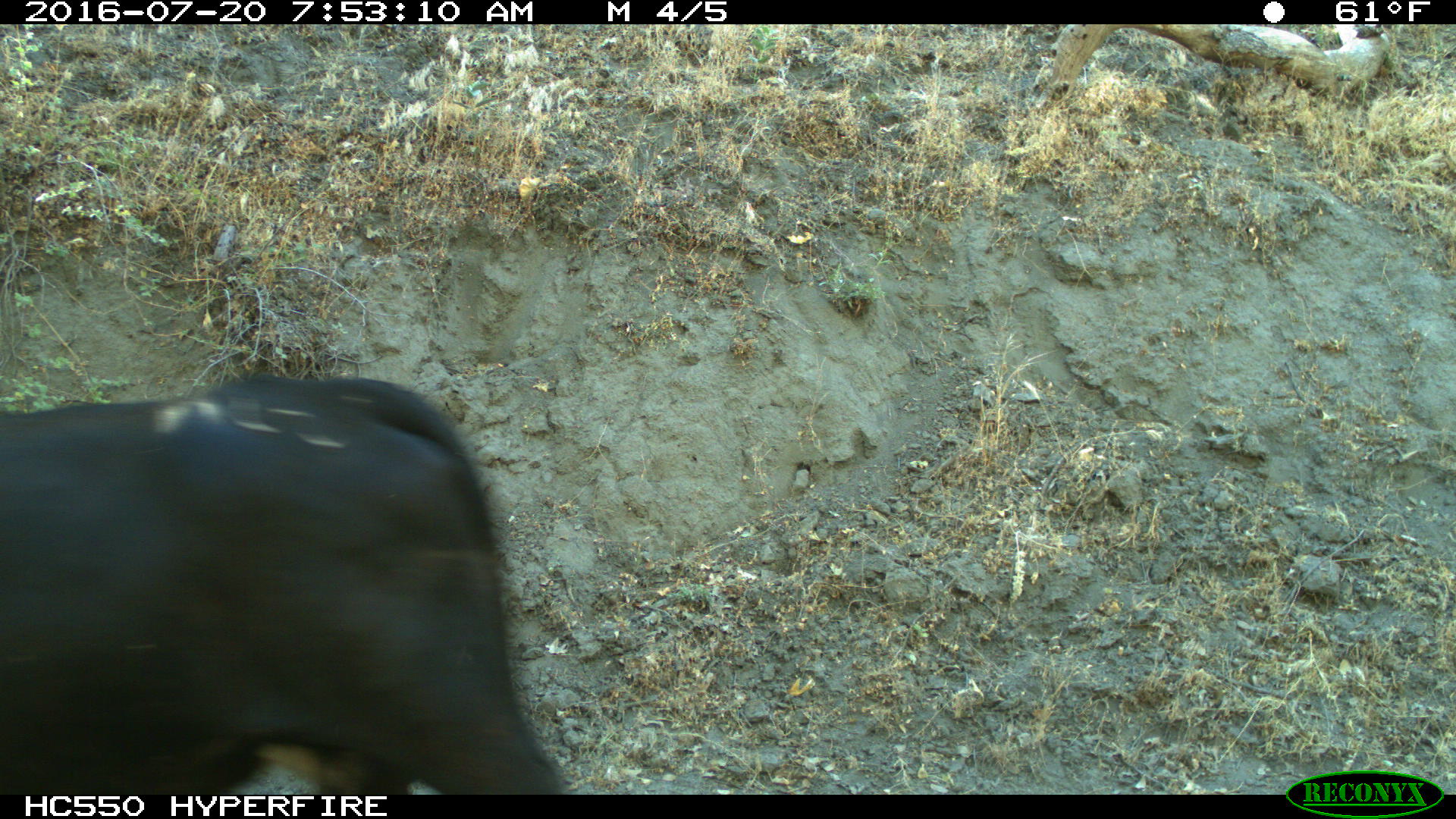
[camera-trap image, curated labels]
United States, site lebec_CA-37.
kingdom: Animalia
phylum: Chordata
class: Mammalia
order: Artiodactyla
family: Bovidae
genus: Bos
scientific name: Bos taurus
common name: domestic cow